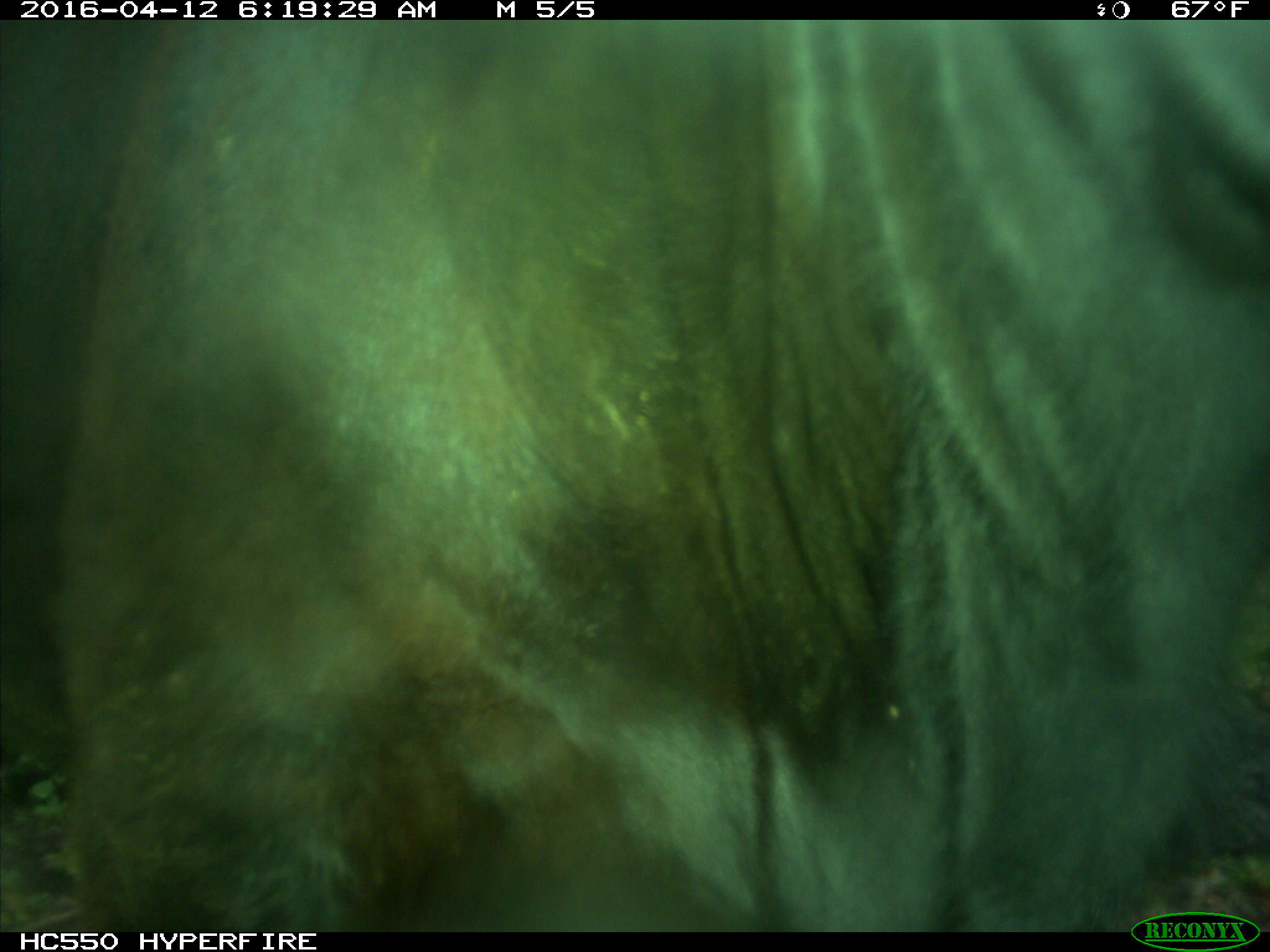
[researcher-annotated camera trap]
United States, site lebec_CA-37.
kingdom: Animalia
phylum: Chordata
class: Mammalia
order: Artiodactyla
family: Bovidae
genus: Bos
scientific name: Bos taurus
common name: domestic cow